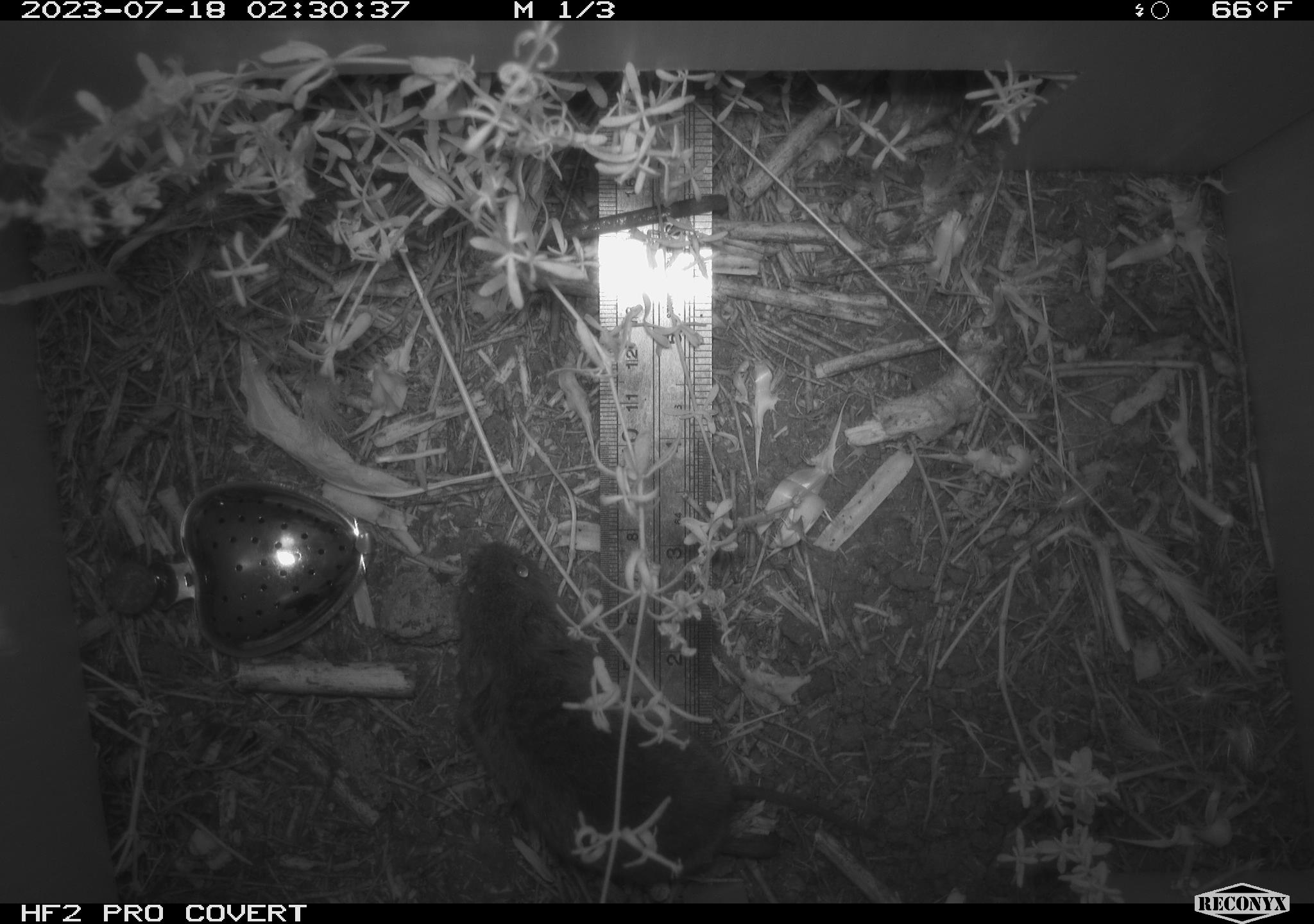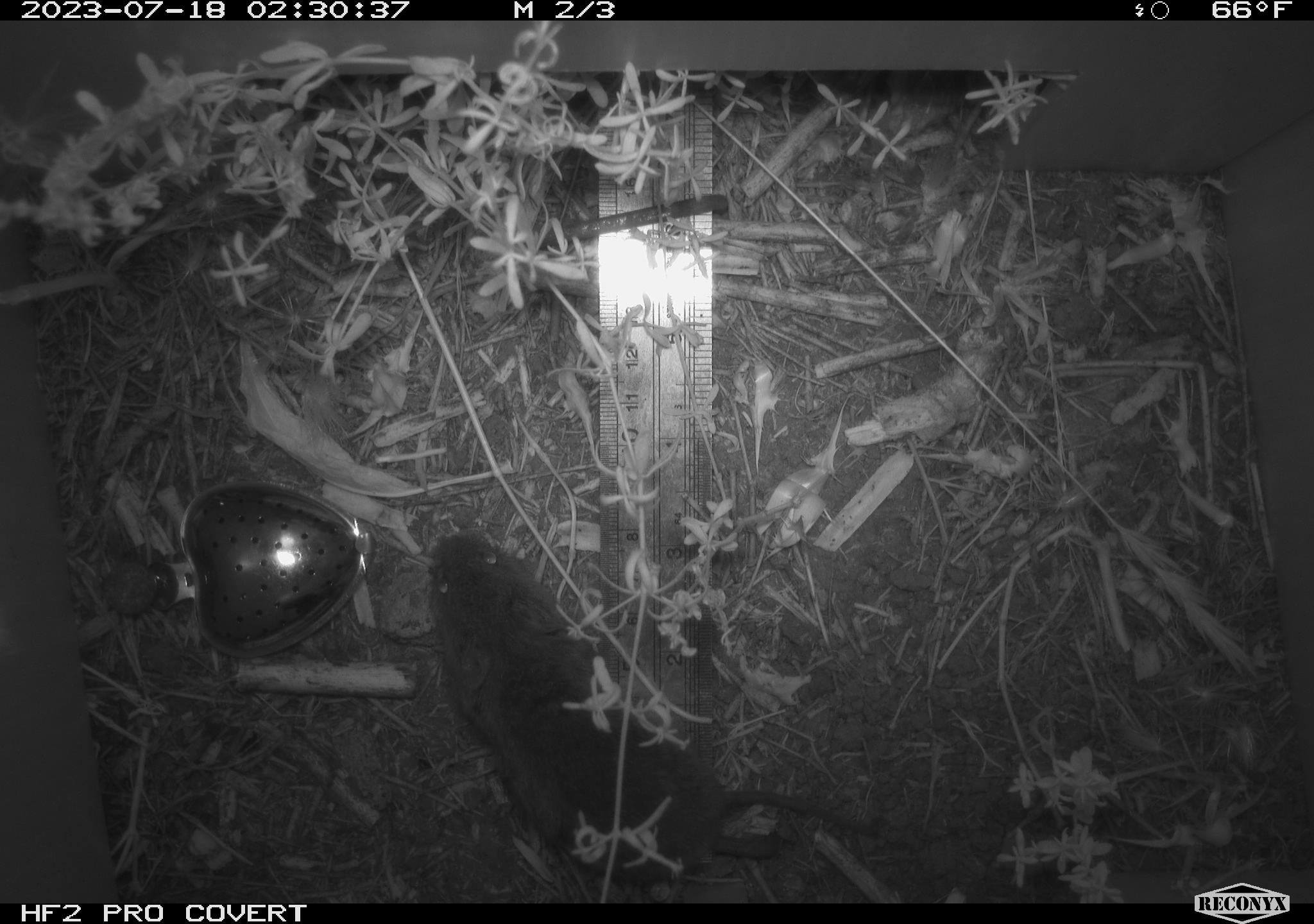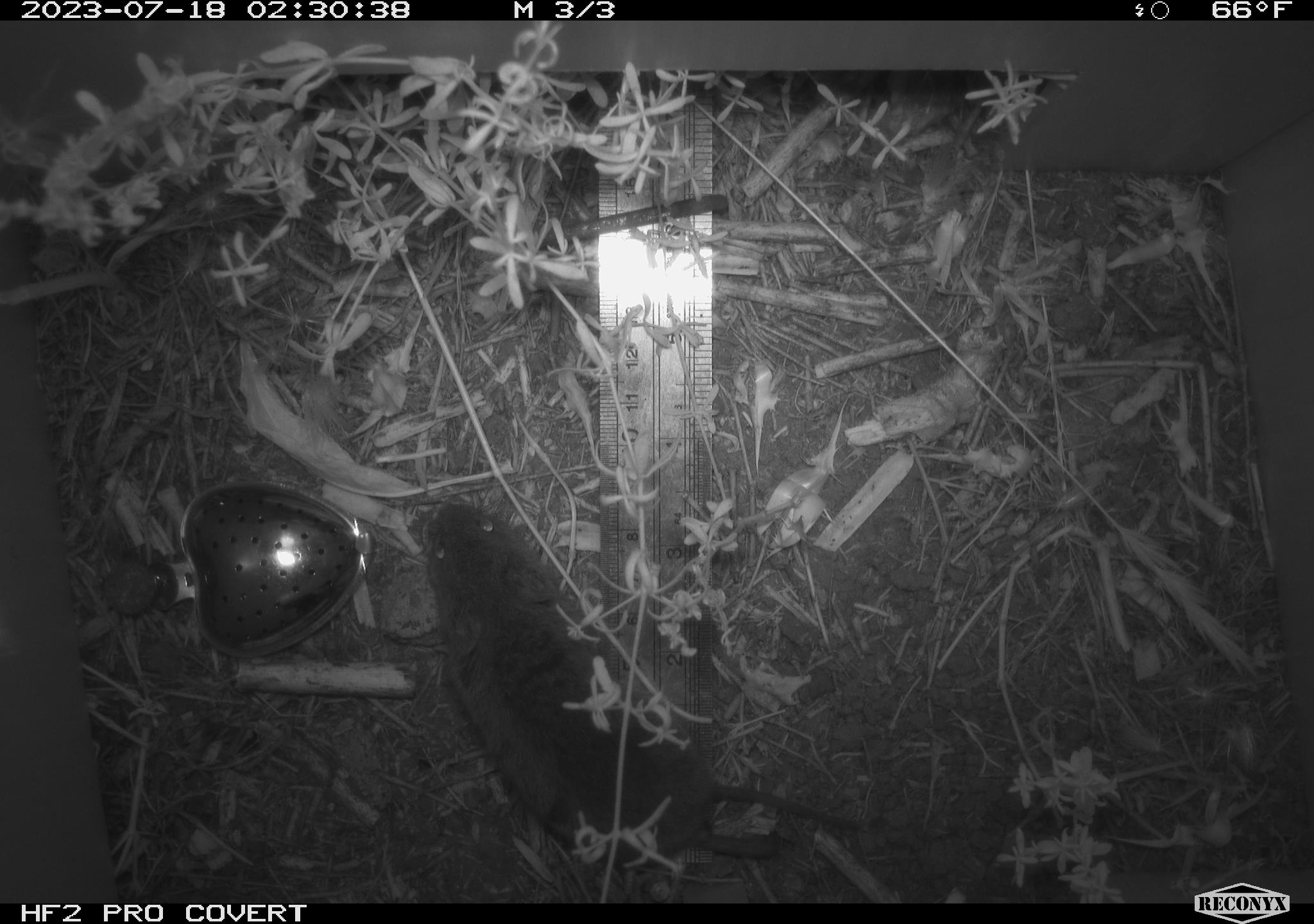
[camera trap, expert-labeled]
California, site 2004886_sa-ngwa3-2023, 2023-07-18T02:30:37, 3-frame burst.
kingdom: Animalia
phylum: Chordata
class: Mammalia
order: Rodentia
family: Cricetidae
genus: Microtus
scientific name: Microtus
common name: meadow vole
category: microtus species